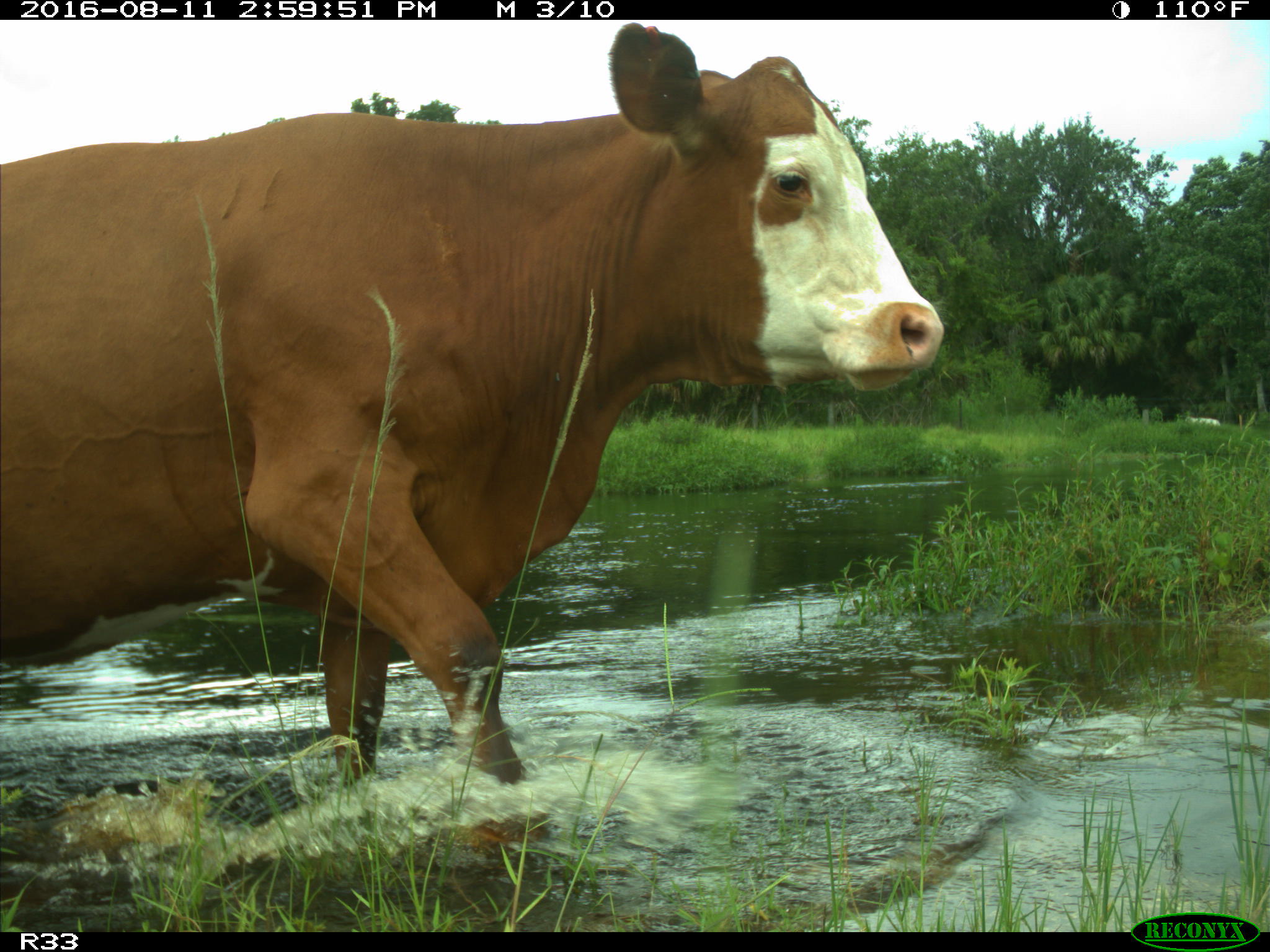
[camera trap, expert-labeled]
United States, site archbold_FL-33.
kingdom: Animalia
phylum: Chordata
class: Mammalia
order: Artiodactyla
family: Bovidae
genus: Bos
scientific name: Bos taurus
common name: domestic cow